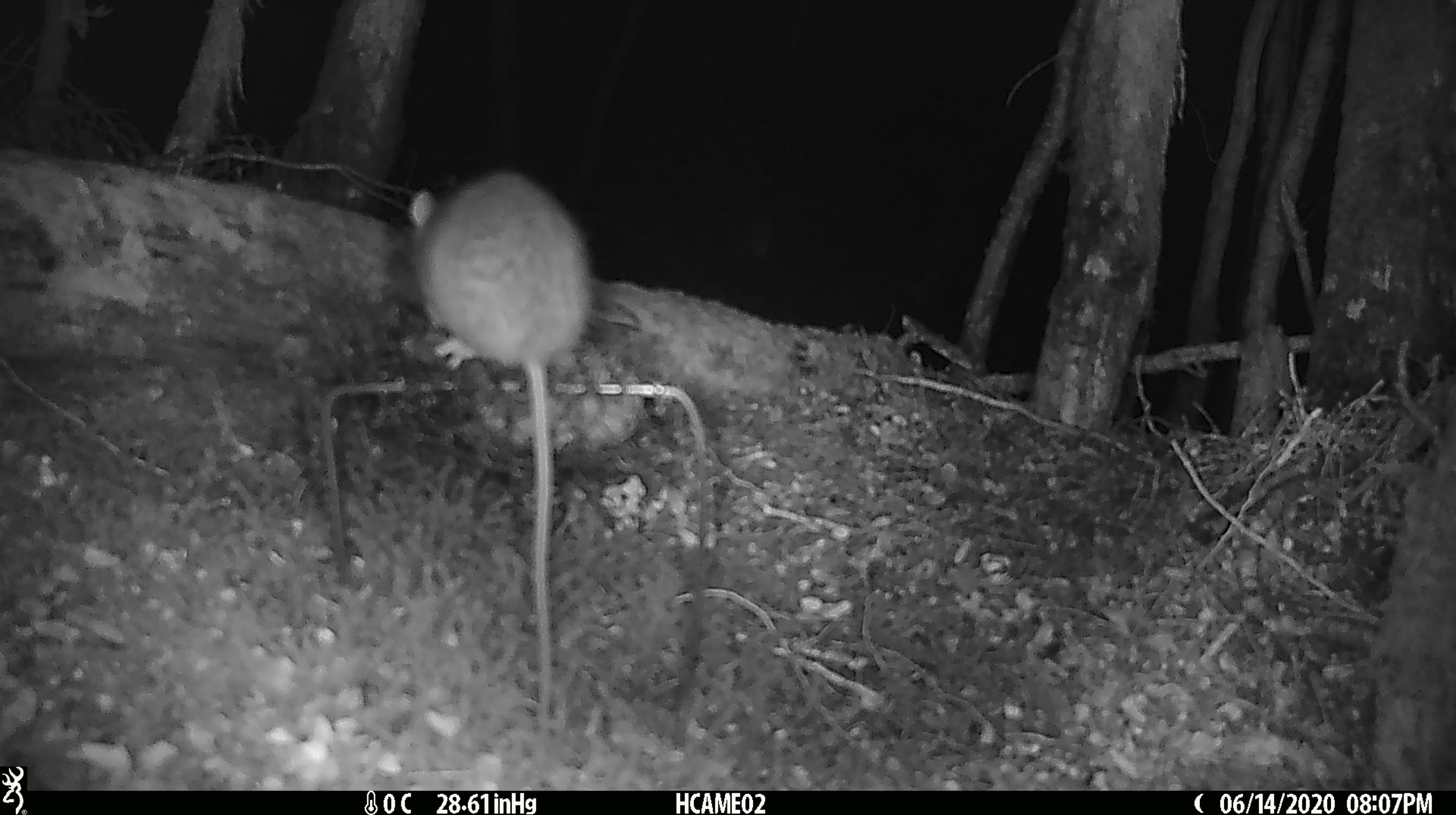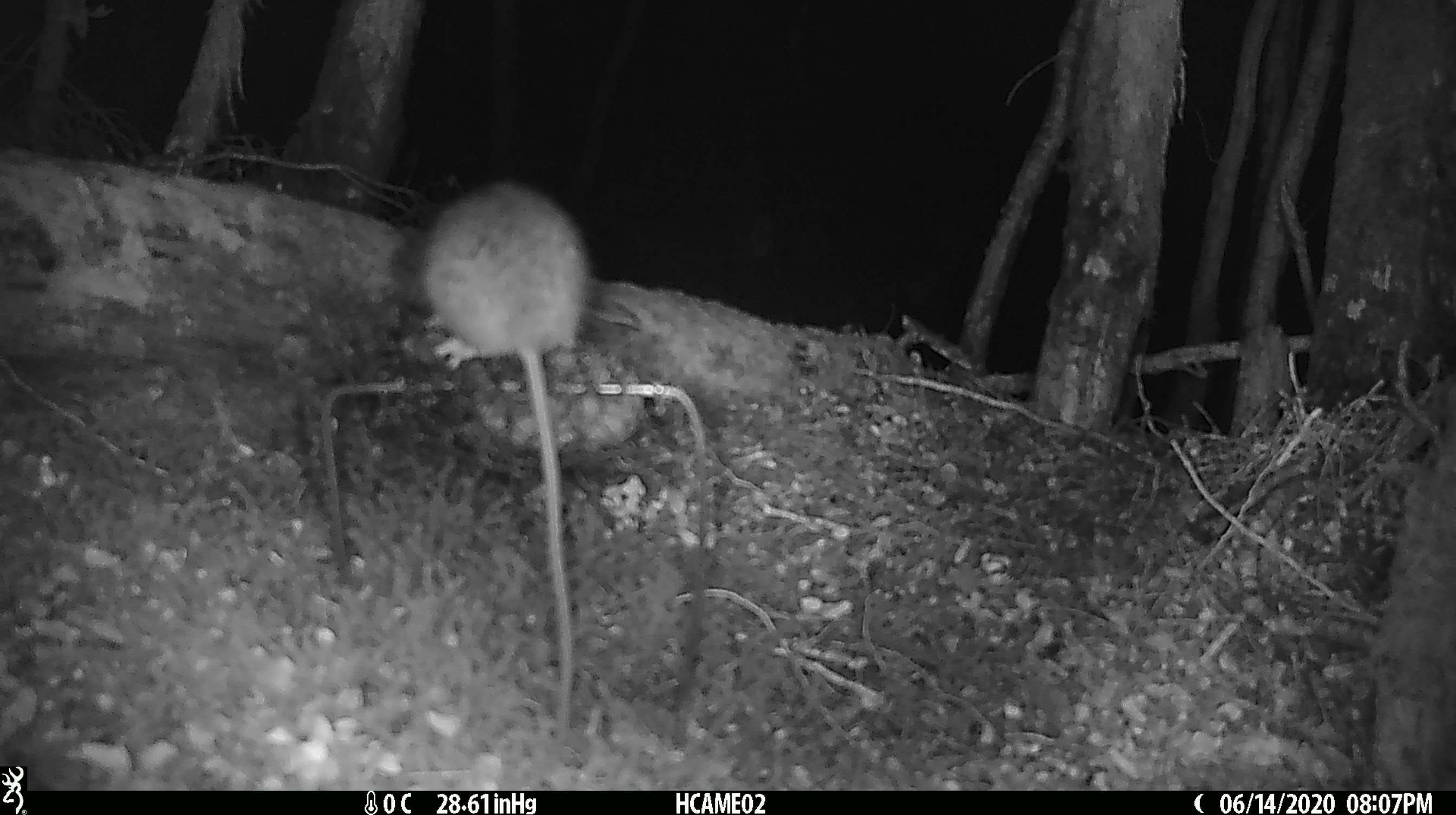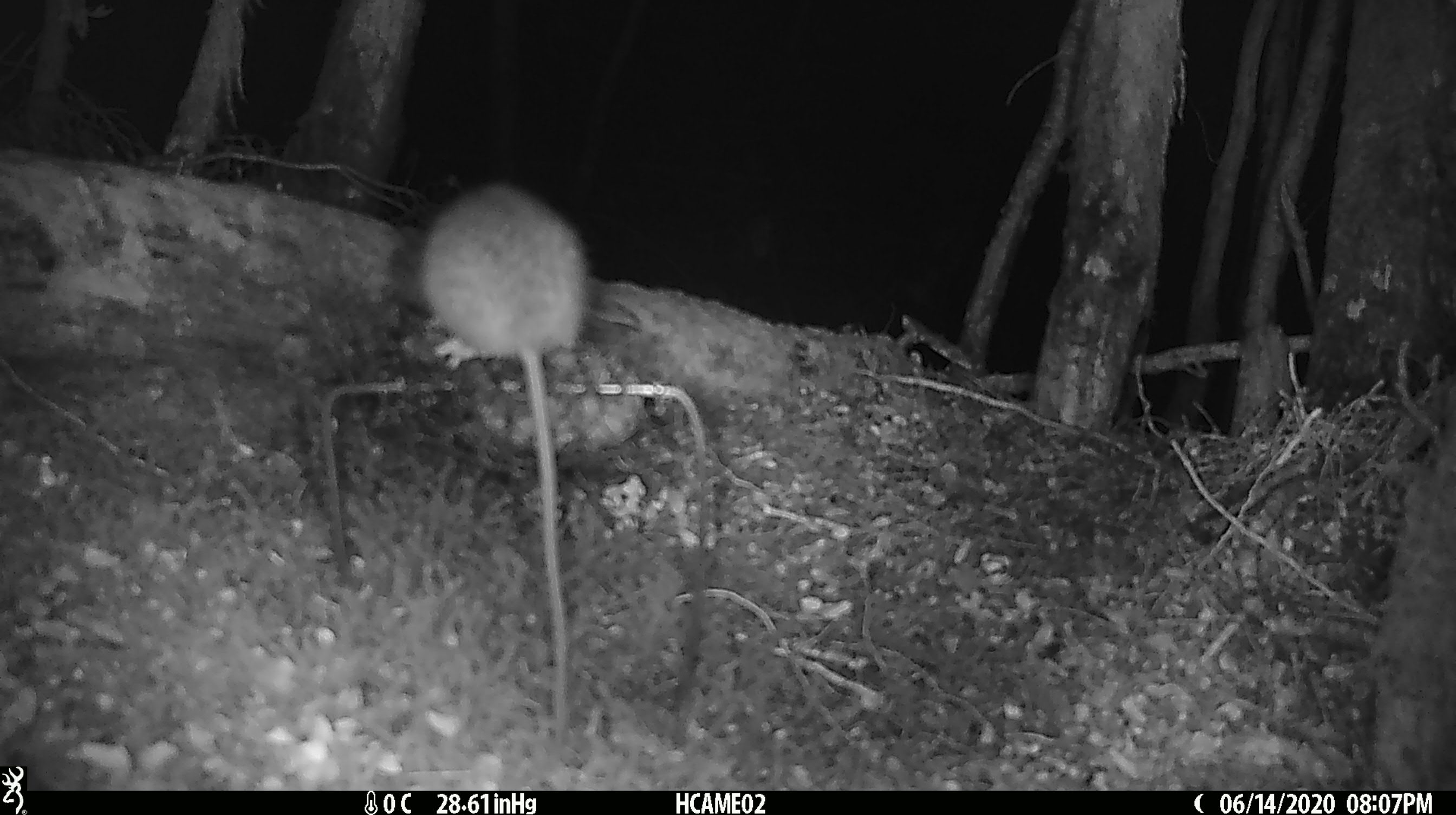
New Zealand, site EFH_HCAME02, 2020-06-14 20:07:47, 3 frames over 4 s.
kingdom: Animalia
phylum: Chordata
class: Mammalia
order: Rodentia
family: Muridae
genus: Rattus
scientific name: Rattus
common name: rat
Rat (Rattus).